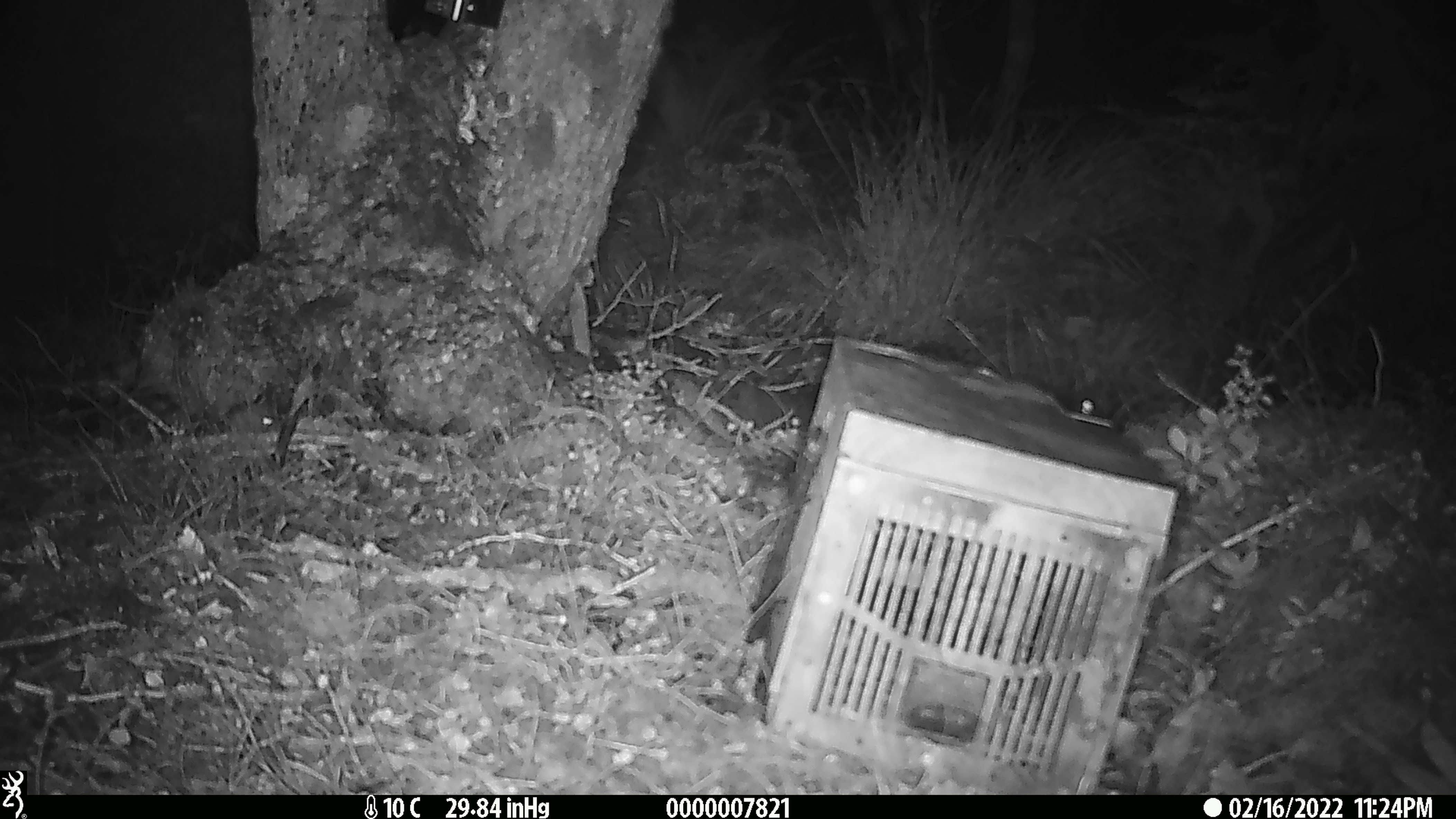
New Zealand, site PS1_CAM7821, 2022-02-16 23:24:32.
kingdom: Animalia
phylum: Chordata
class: Mammalia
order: Rodentia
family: Muridae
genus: Mus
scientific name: Mus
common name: mouse